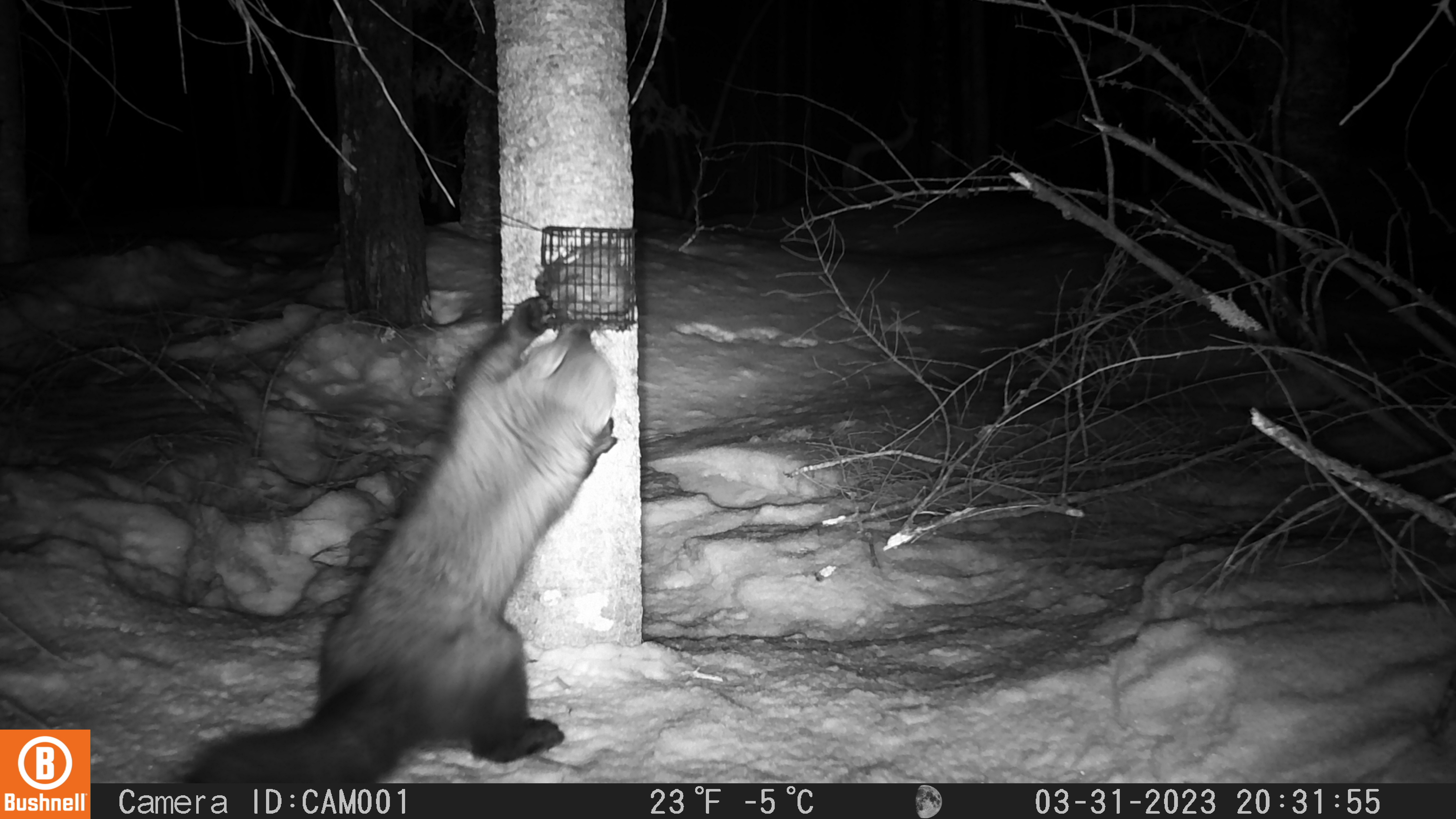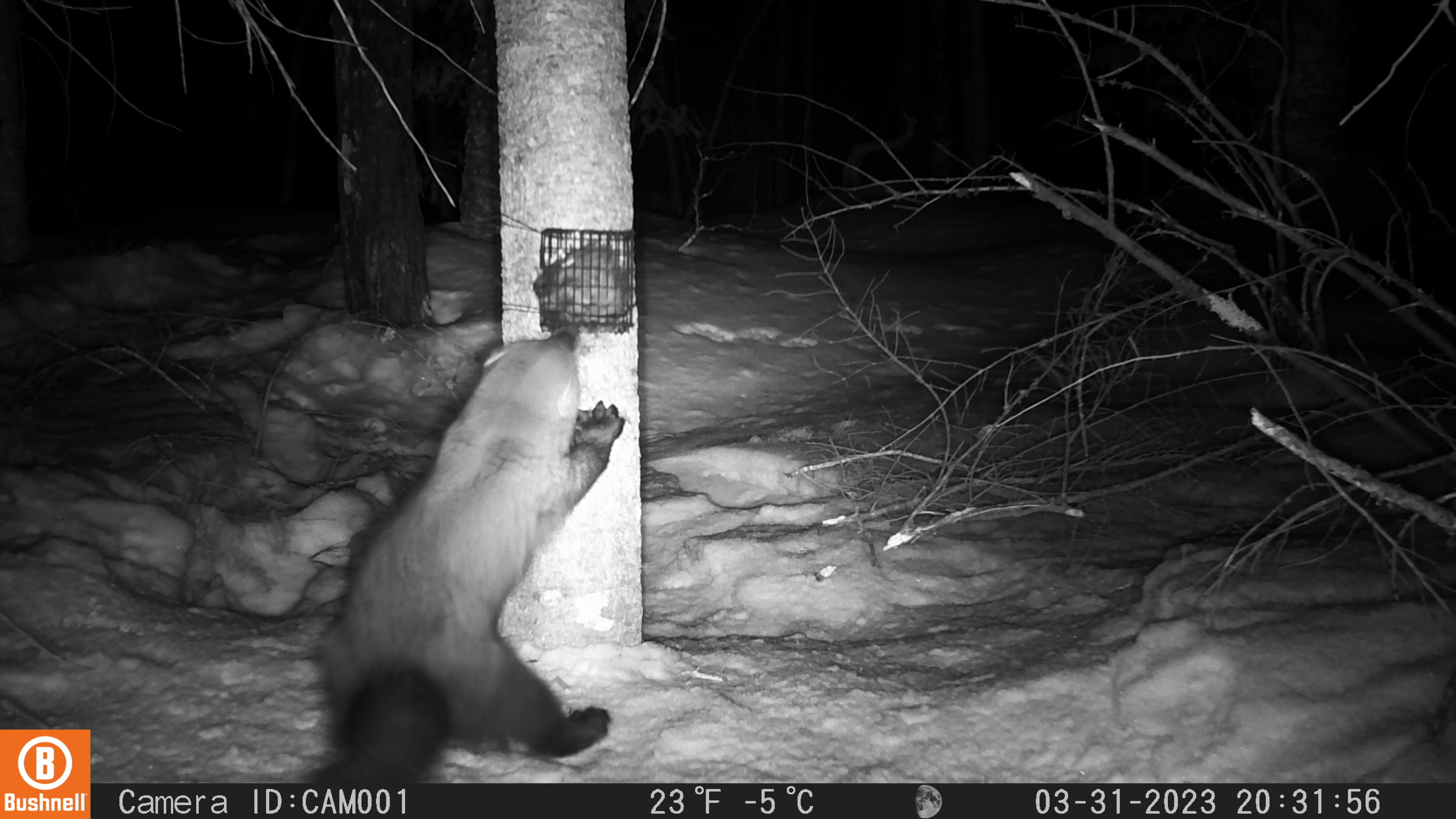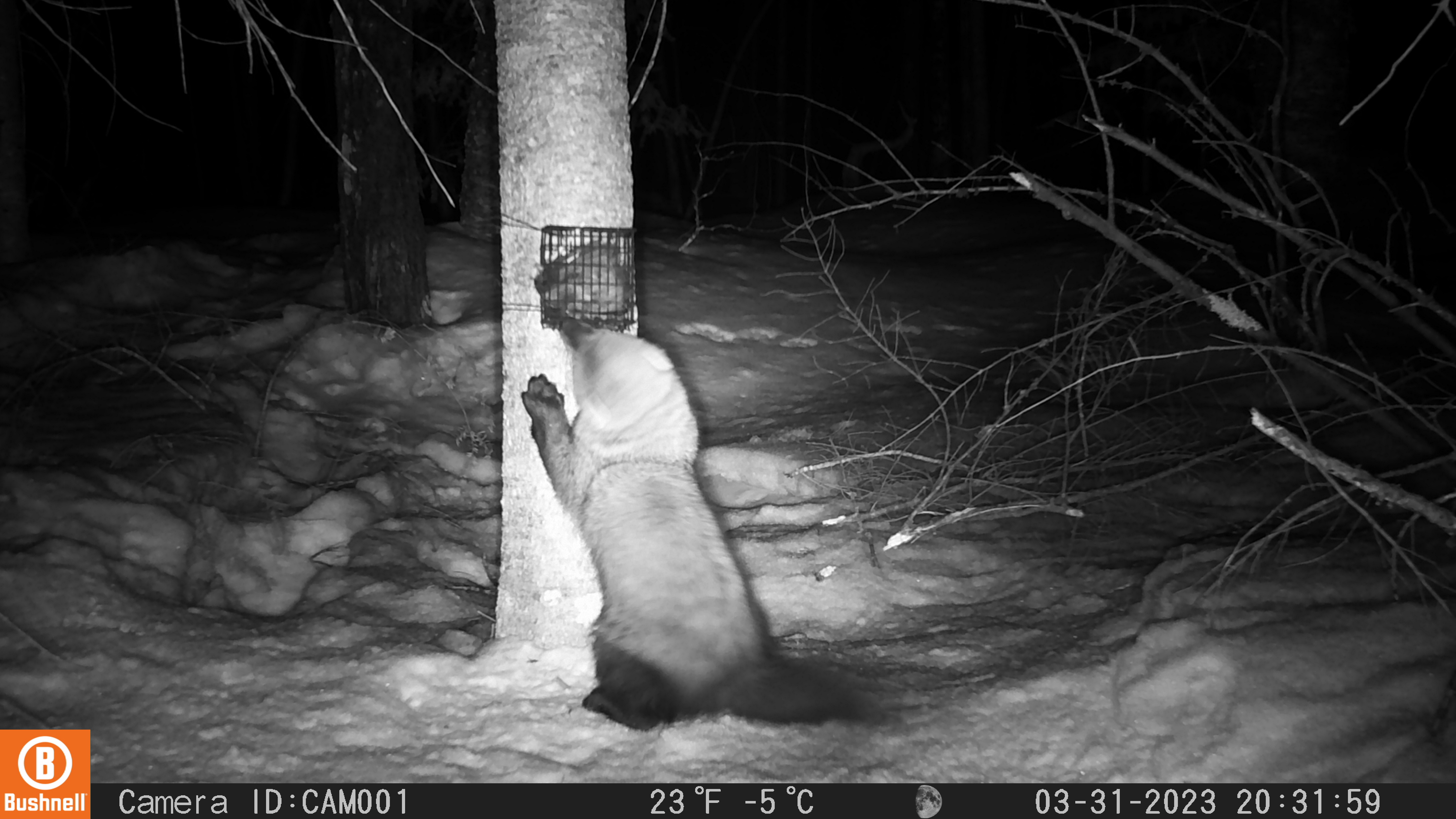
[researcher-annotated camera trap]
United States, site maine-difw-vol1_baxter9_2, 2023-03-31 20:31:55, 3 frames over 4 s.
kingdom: Animalia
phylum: Chordata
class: Mammalia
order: Carnivora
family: Mustelidae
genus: Pekania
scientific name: Pekania pennanti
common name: fisher